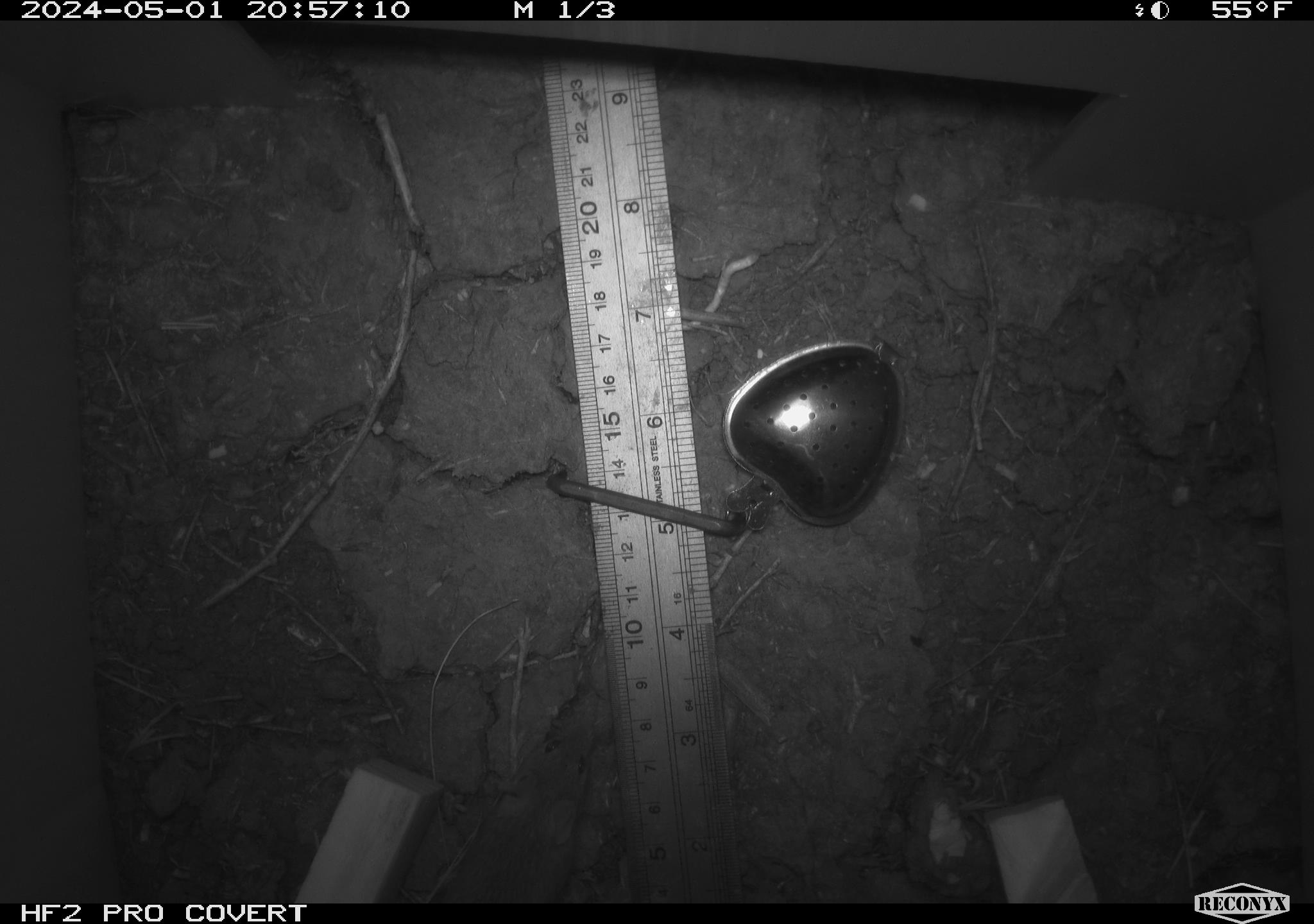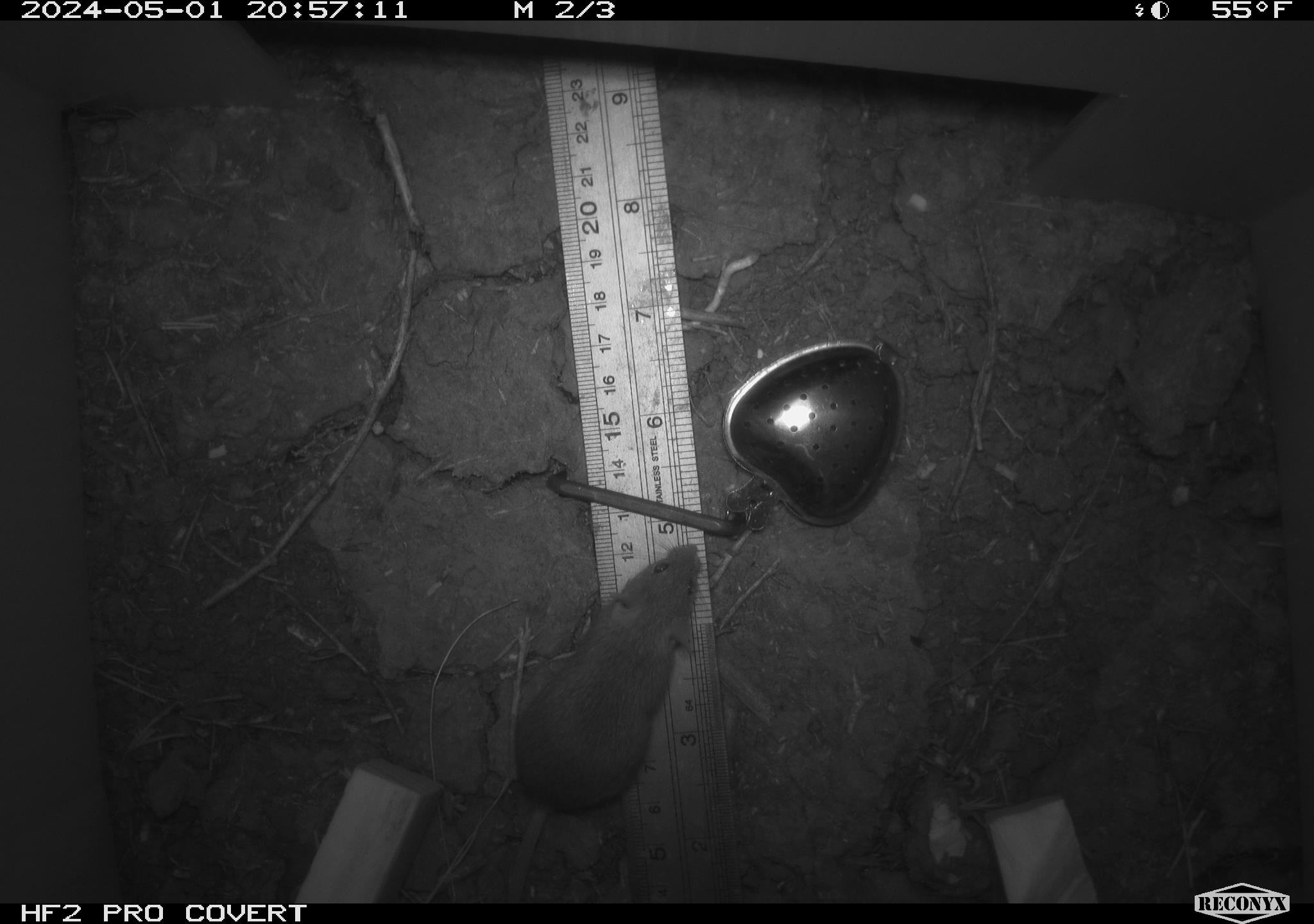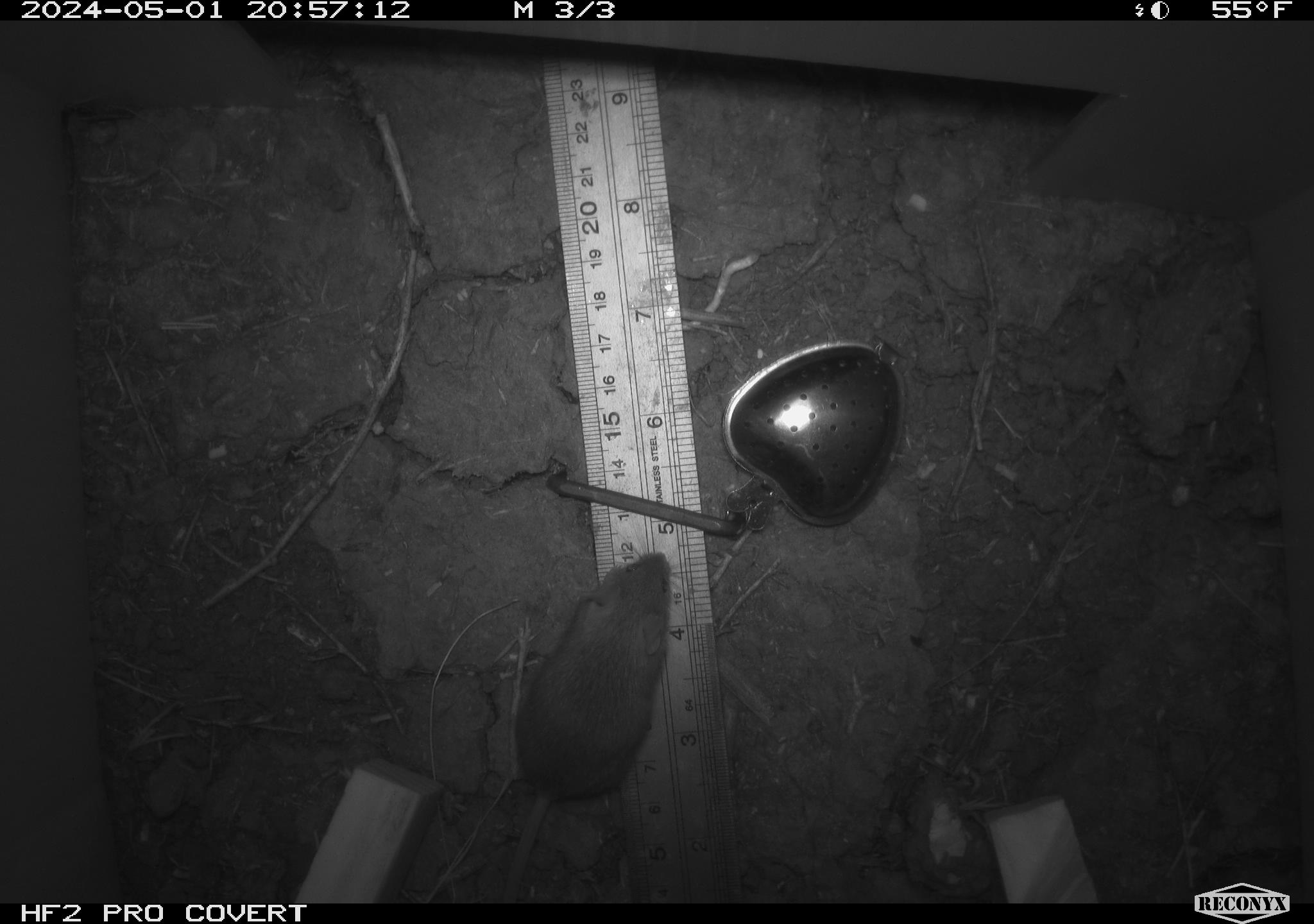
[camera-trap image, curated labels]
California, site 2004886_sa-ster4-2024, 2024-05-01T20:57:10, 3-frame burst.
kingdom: Animalia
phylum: Chordata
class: Mammalia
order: Rodentia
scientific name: Rodentia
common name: mouse species